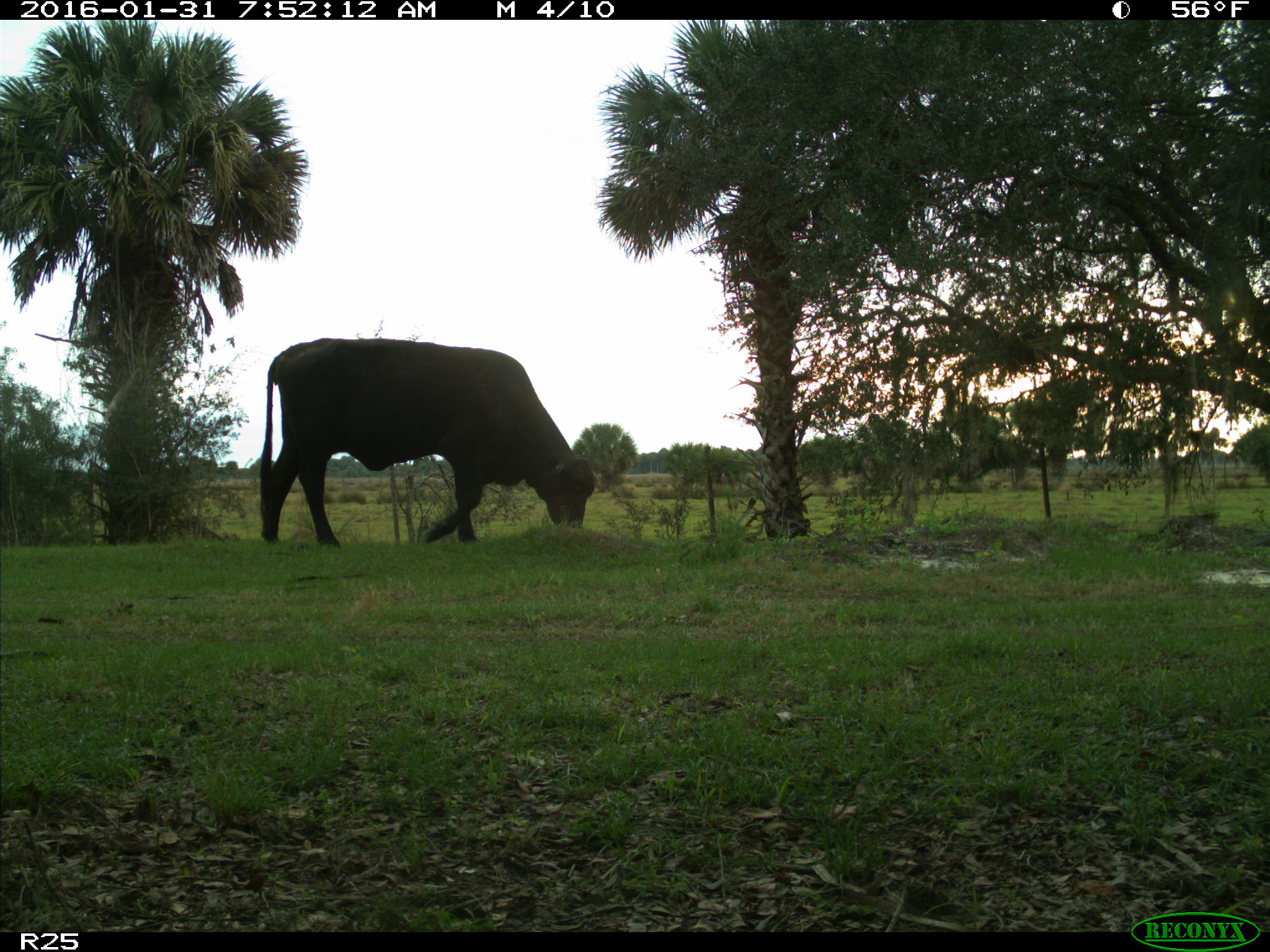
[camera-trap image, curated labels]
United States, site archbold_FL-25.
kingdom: Animalia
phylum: Chordata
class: Mammalia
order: Artiodactyla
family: Bovidae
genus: Bos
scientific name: Bos taurus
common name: domestic cow